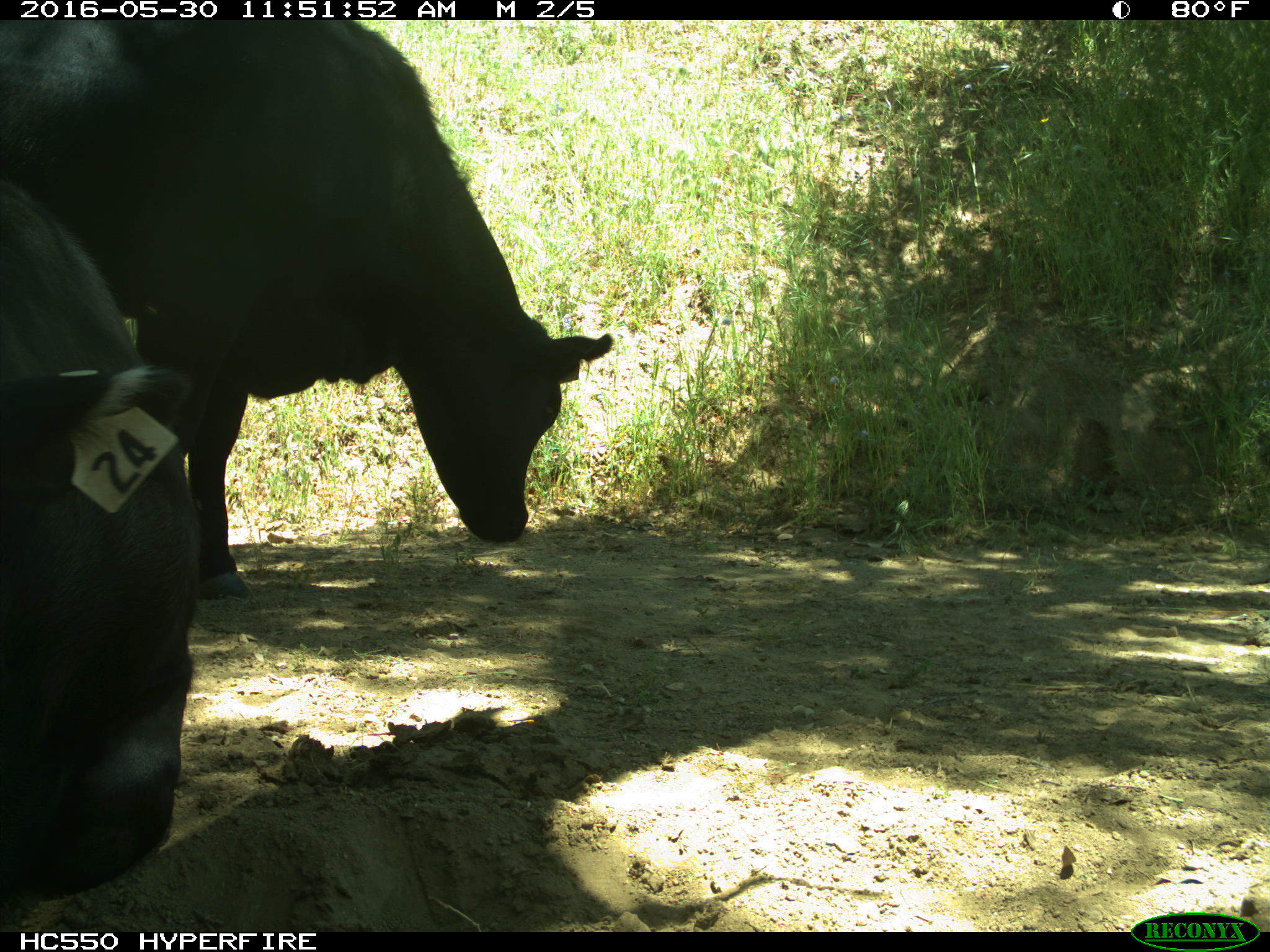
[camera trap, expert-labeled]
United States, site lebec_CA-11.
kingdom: Animalia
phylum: Chordata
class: Mammalia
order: Artiodactyla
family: Bovidae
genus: Bos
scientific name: Bos taurus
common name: domestic cow